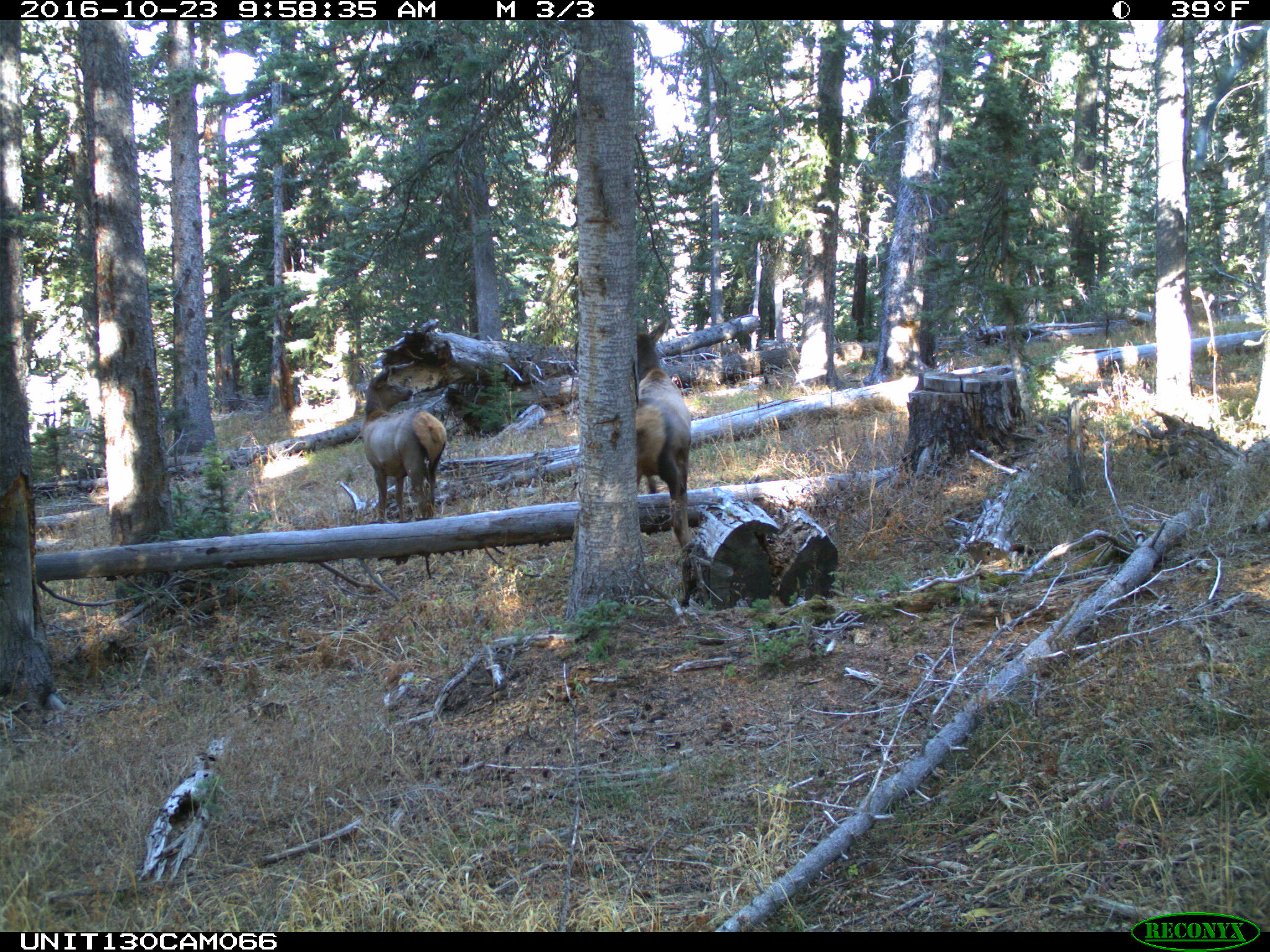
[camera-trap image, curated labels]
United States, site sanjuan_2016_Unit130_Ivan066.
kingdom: Animalia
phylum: Chordata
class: Mammalia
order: Artiodactyla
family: Cervidae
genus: Cervus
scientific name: Cervus elaphus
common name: red deer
Cervus elaphus (red deer).